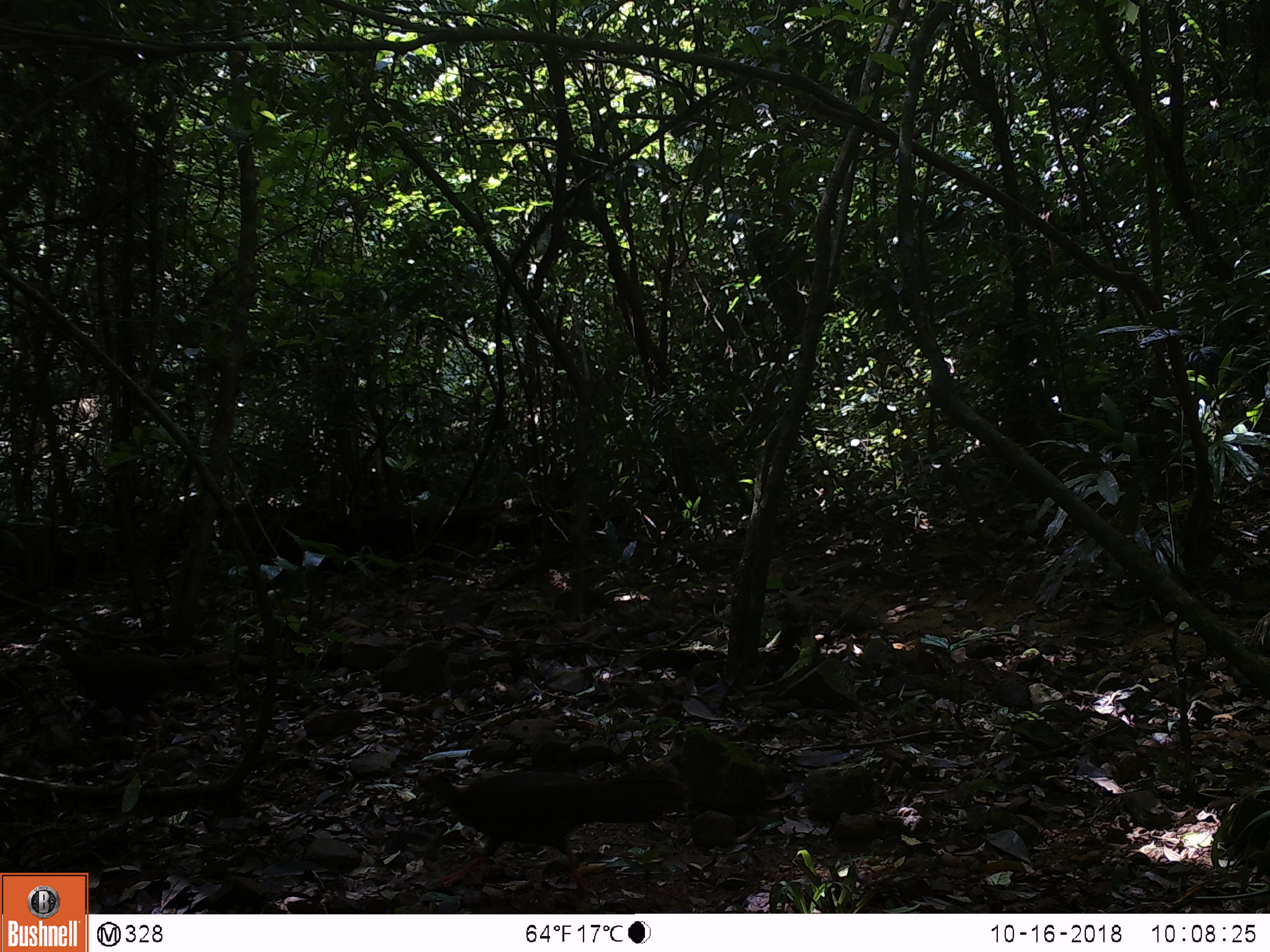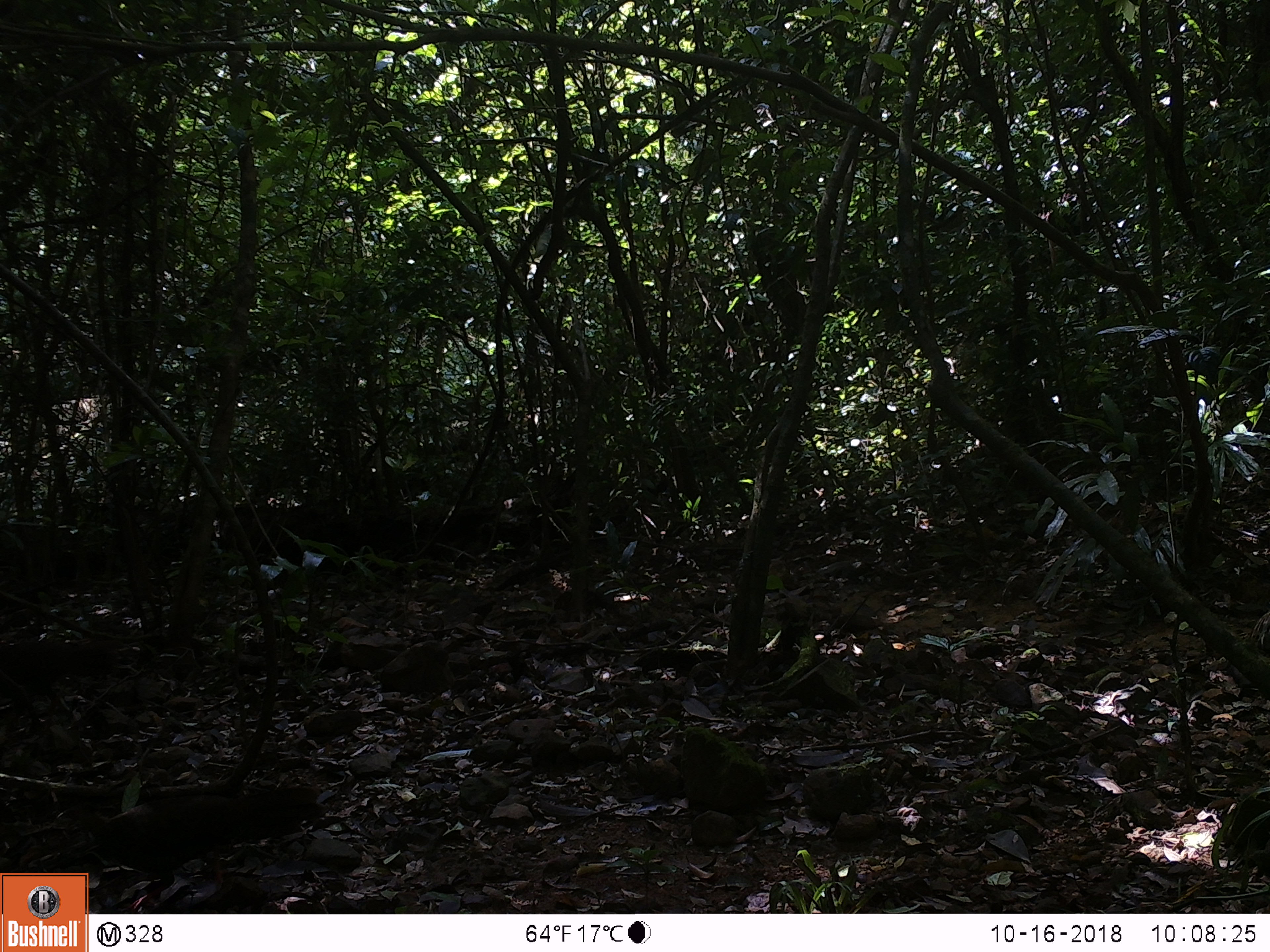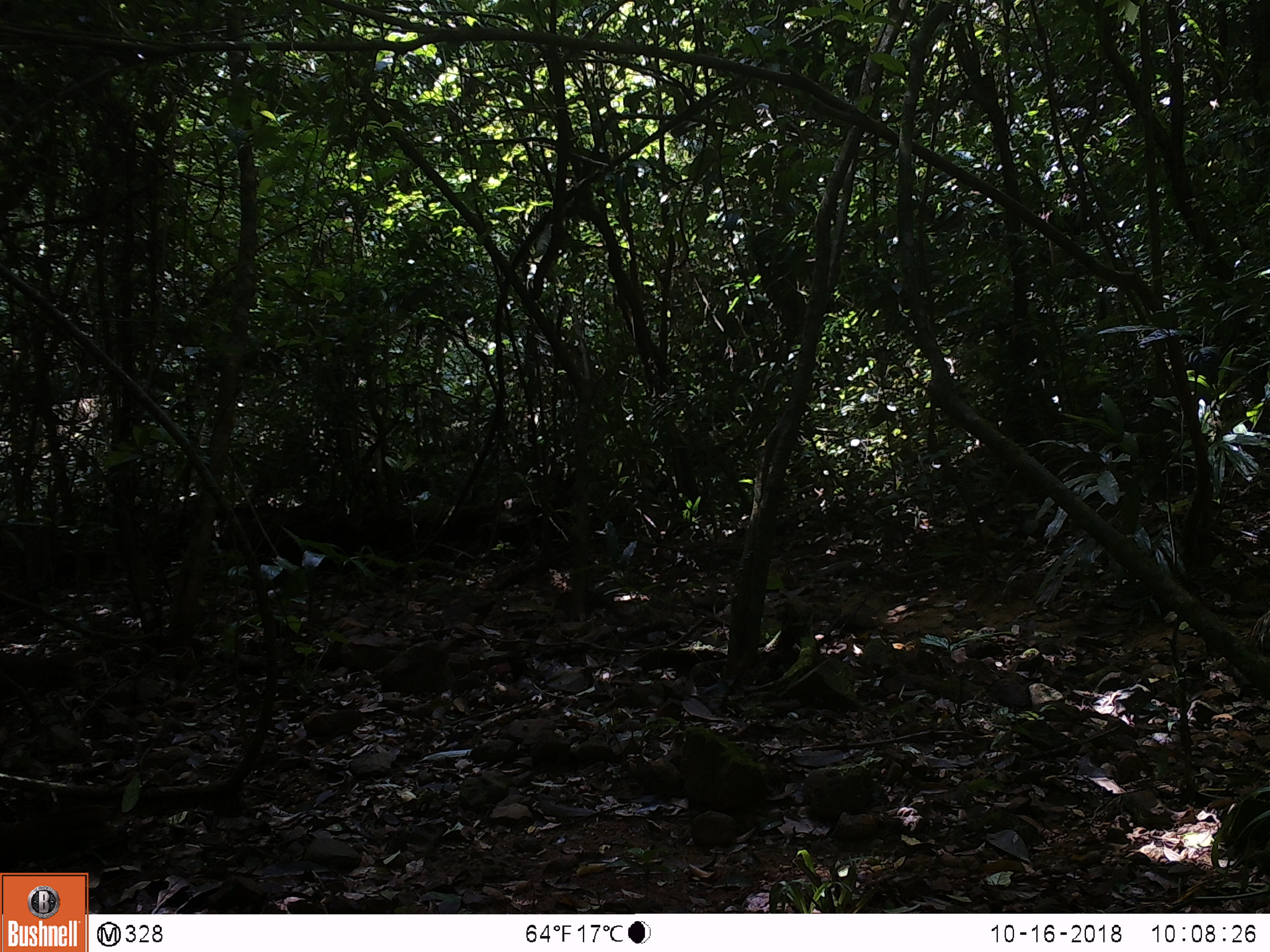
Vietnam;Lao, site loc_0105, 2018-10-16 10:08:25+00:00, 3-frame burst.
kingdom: Animalia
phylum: Chordata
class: Aves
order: Galliformes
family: Phasianidae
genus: Lophura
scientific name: Lophura nycthemera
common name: silver pheasant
Silver pheasant (Lophura nycthemera). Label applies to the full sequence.